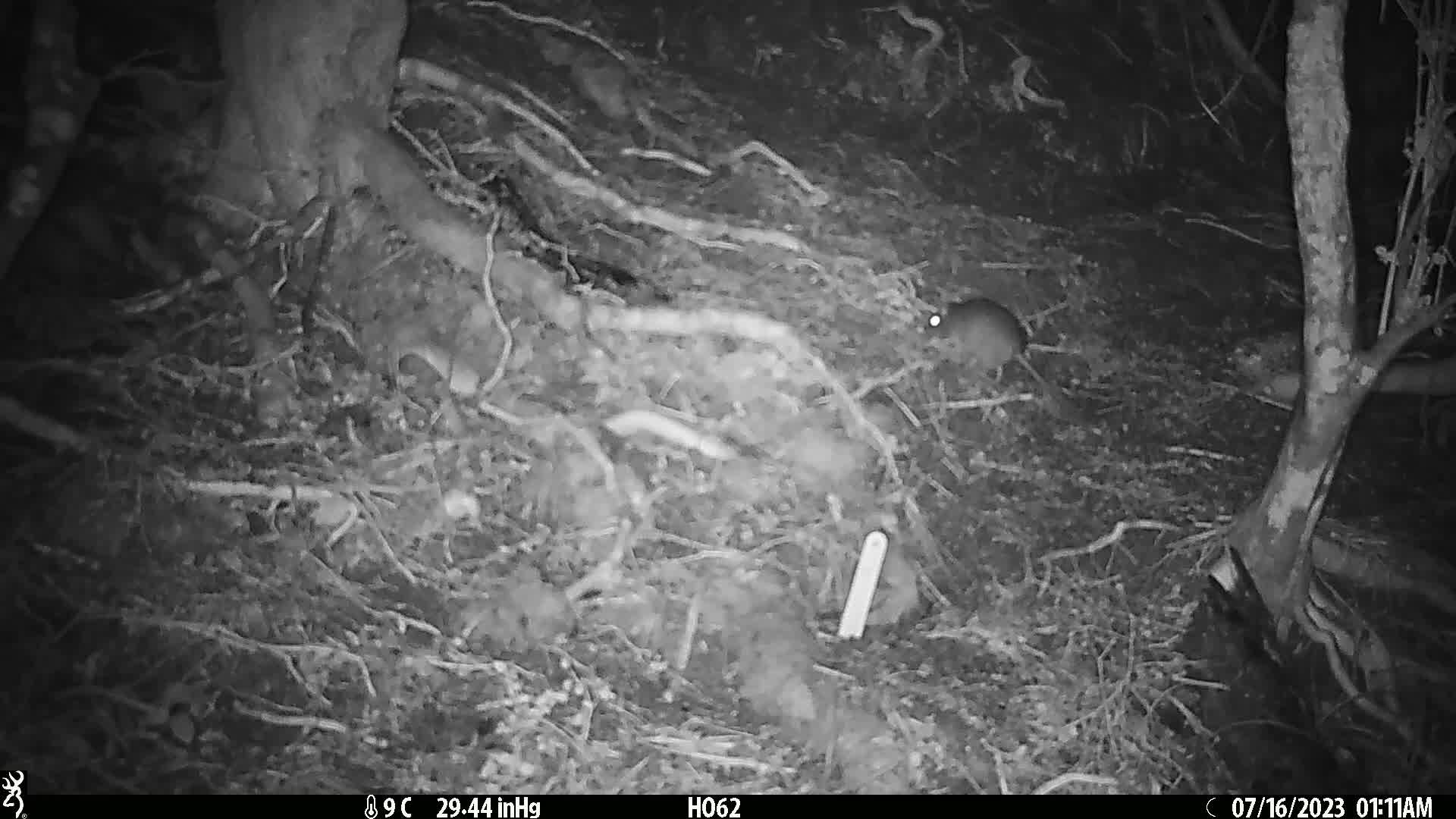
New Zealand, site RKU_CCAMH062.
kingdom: Animalia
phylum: Chordata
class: Mammalia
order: Rodentia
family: Muridae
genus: Rattus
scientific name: Rattus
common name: rat